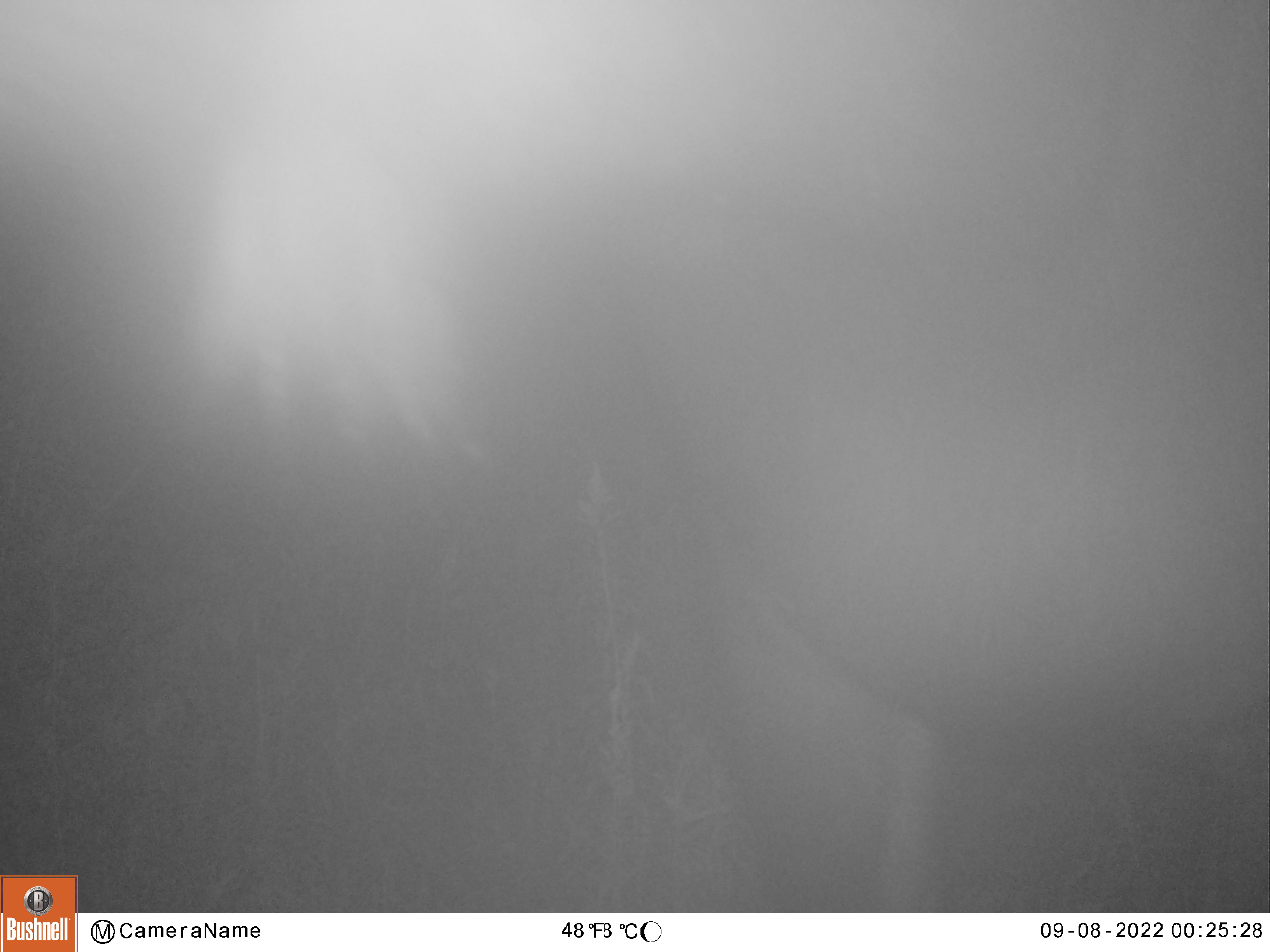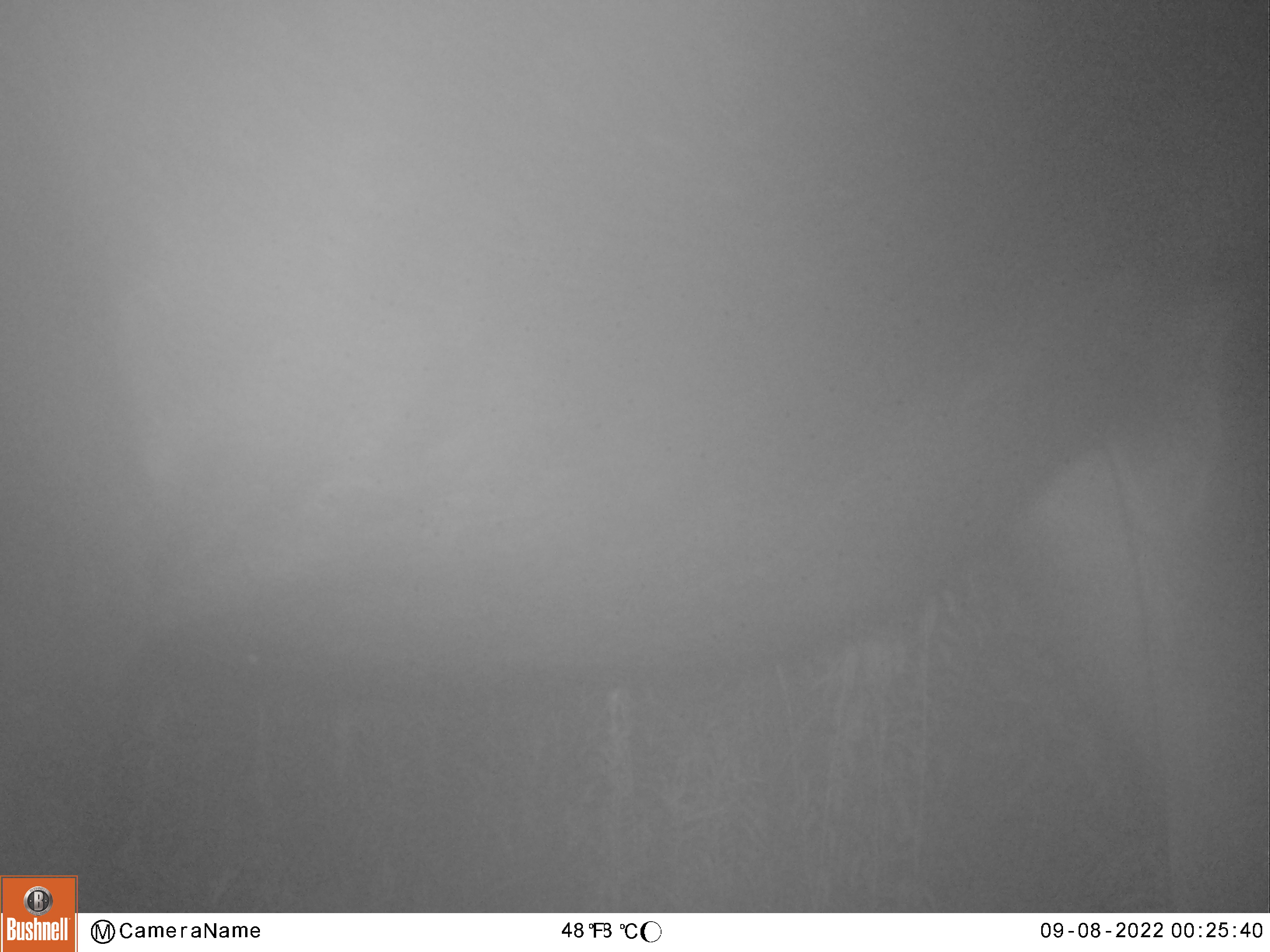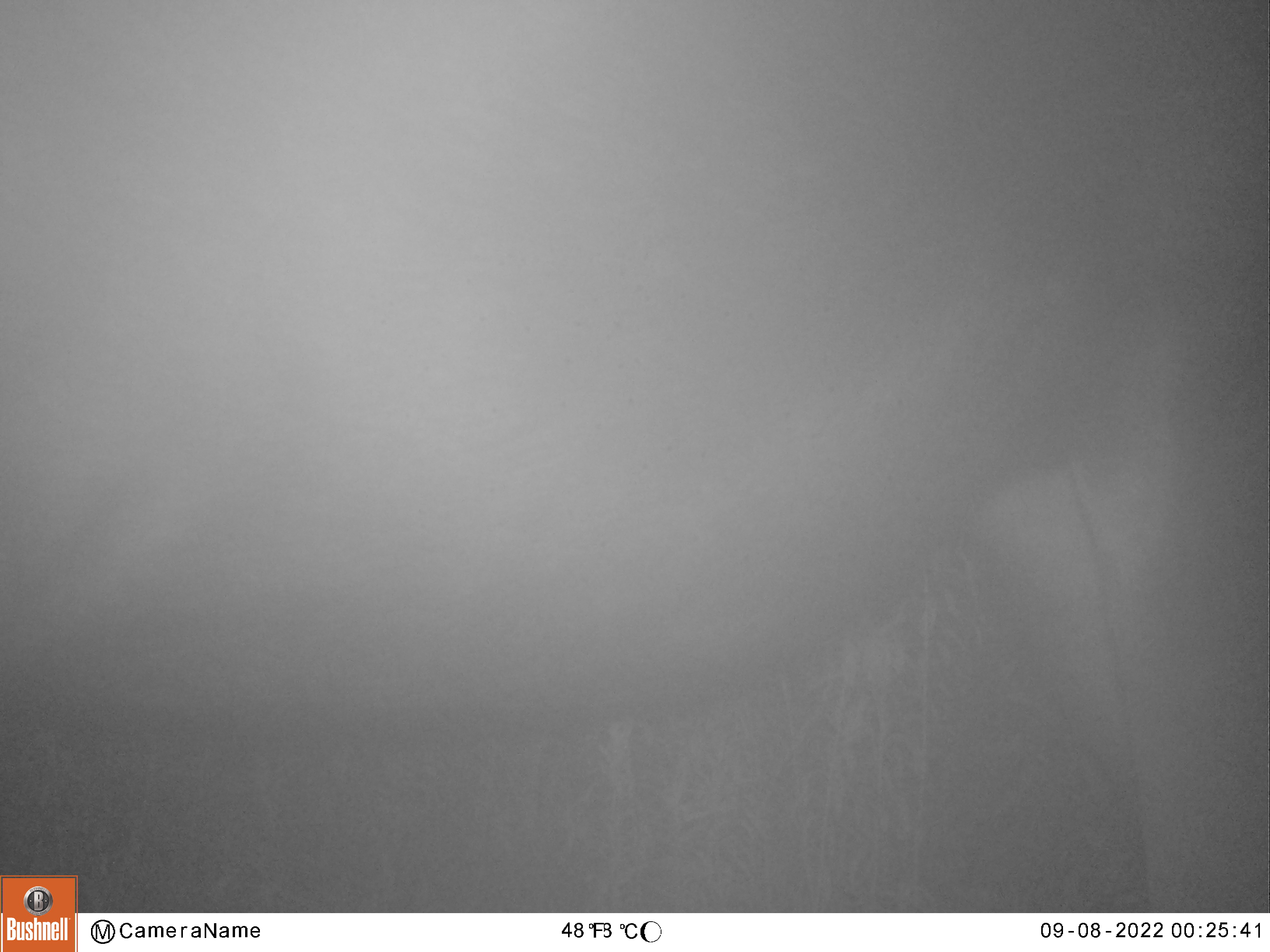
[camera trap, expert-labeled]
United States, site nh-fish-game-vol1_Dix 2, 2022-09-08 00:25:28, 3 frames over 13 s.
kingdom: Animalia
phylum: Chordata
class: Mammalia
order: Artiodactyla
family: Cervidae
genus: Alces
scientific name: Alces alces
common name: moose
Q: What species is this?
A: Moose (Alces alces).